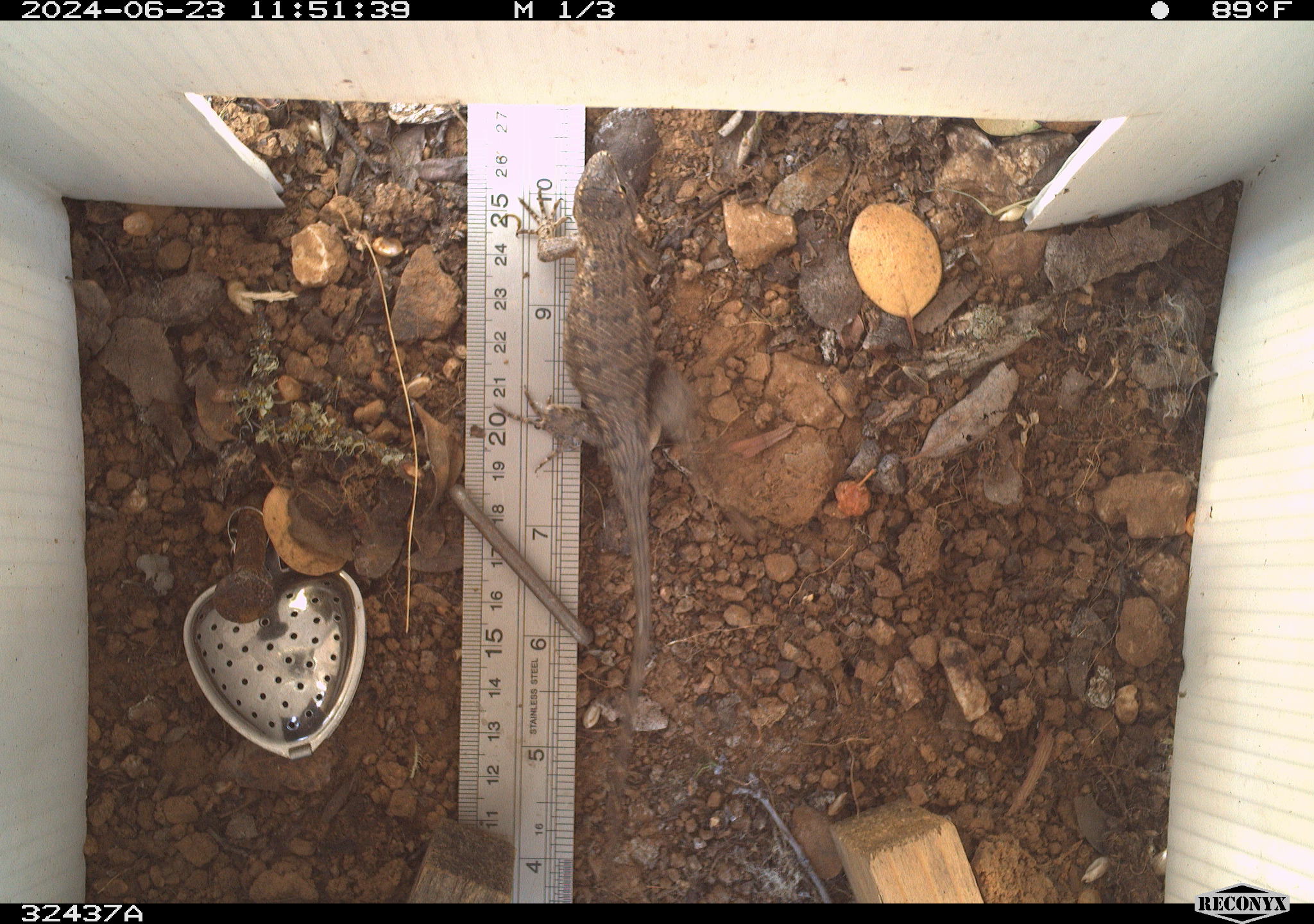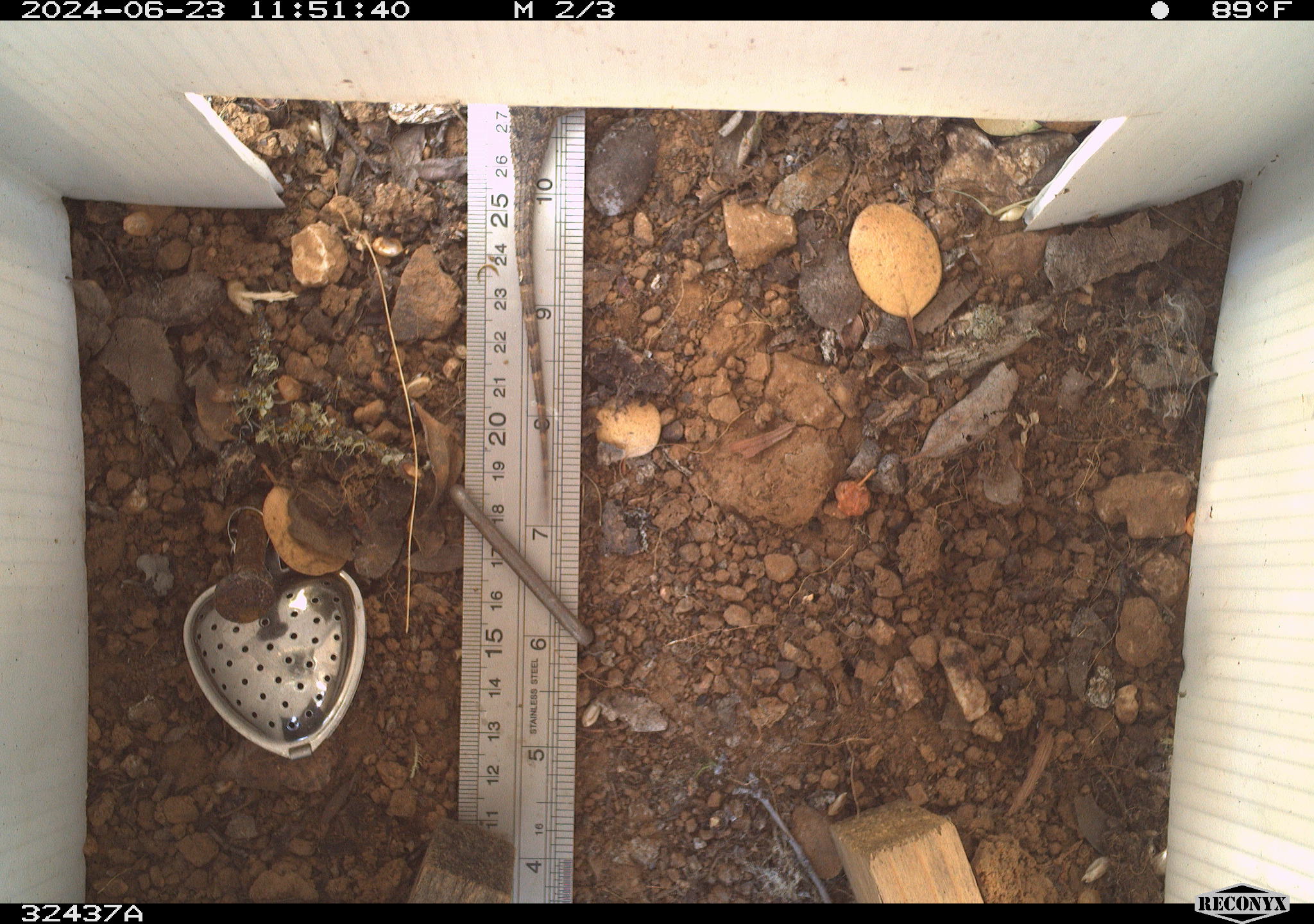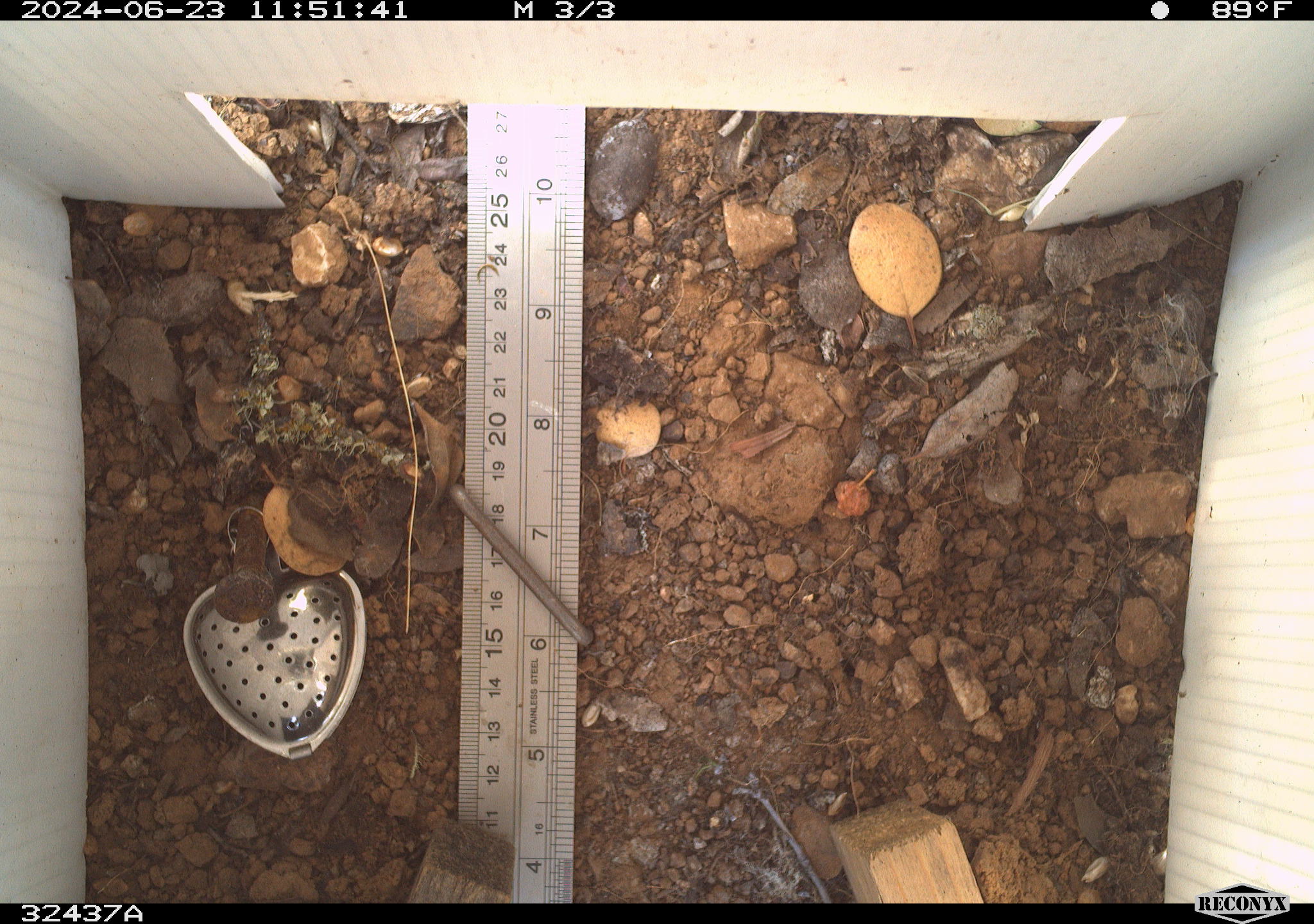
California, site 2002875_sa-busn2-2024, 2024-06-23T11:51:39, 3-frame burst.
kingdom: Animalia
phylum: Chordata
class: Reptilia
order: Squamata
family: Phrynosomatidae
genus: Sceloporus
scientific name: Sceloporus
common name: spiny lizards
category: sceloporus species